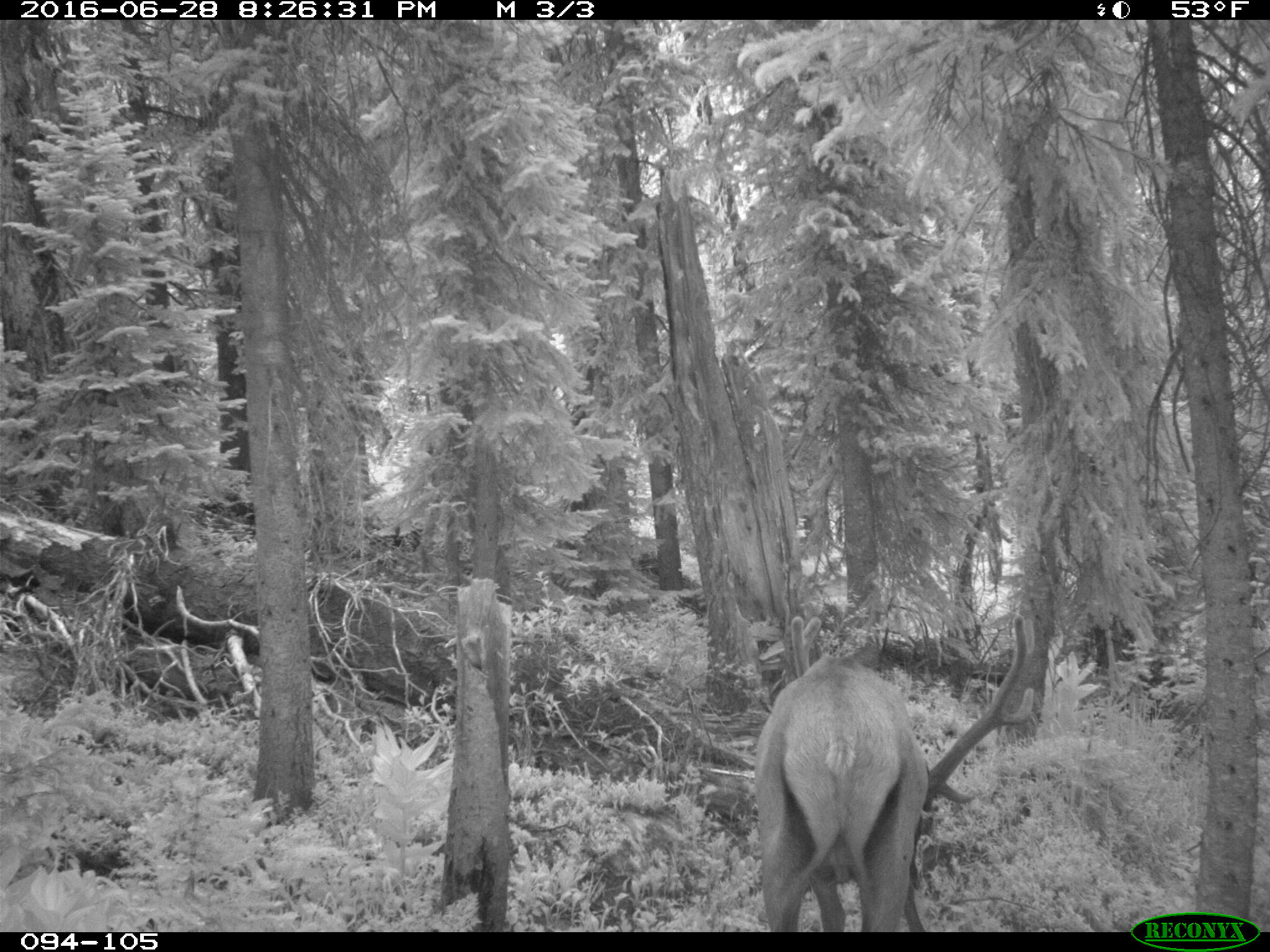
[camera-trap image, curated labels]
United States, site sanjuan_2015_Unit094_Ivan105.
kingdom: Animalia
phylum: Chordata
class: Mammalia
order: Artiodactyla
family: Cervidae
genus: Cervus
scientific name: Cervus elaphus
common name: red deer